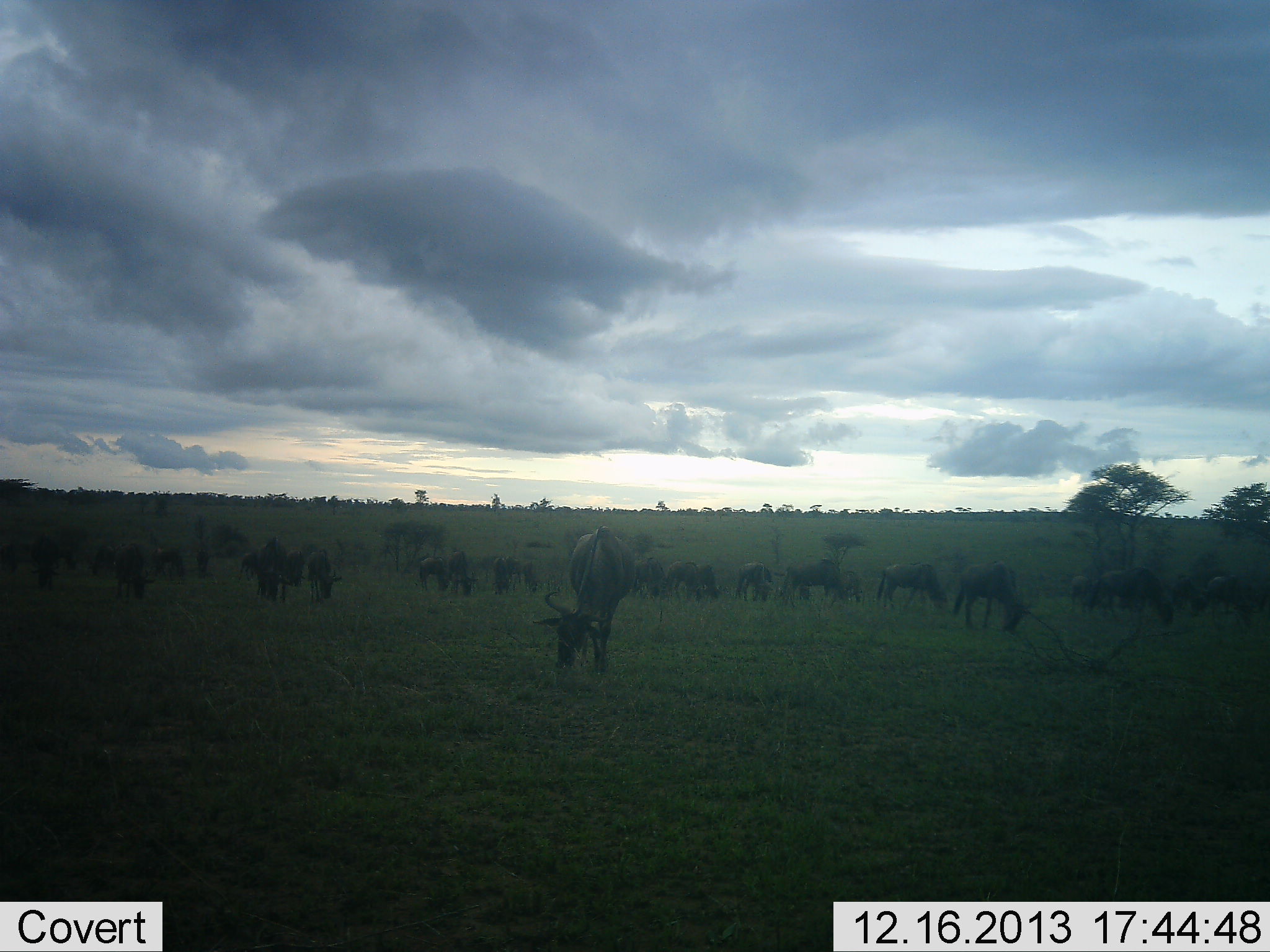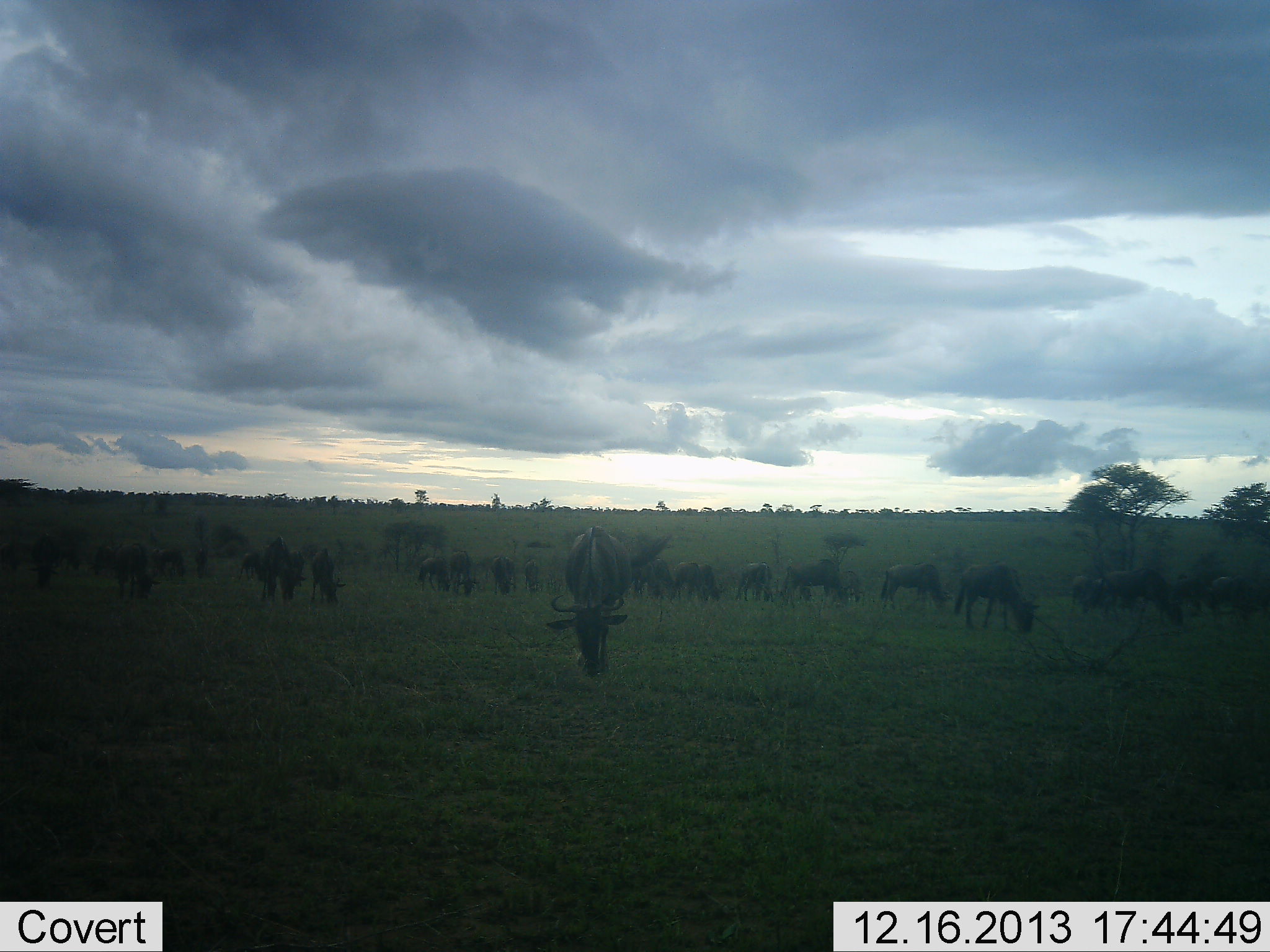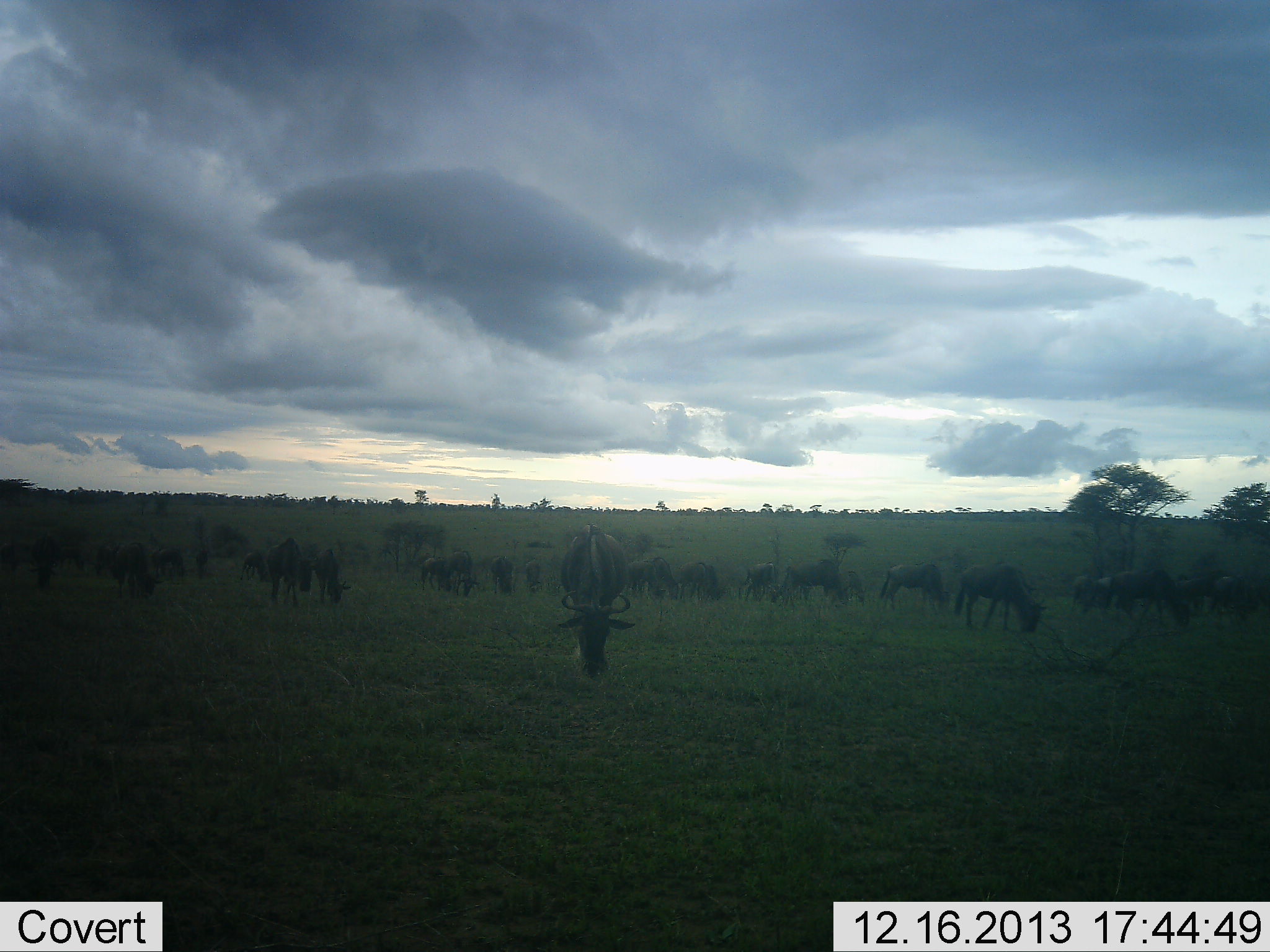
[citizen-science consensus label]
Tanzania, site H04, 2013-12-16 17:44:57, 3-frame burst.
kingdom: Animalia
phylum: Chordata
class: Mammalia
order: Artiodactyla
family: Bovidae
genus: Connochaetes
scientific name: Connochaetes taurinus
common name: blue wildebeest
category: wildebeest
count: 11-50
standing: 20%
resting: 0%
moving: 10%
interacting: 0%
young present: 0%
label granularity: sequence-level